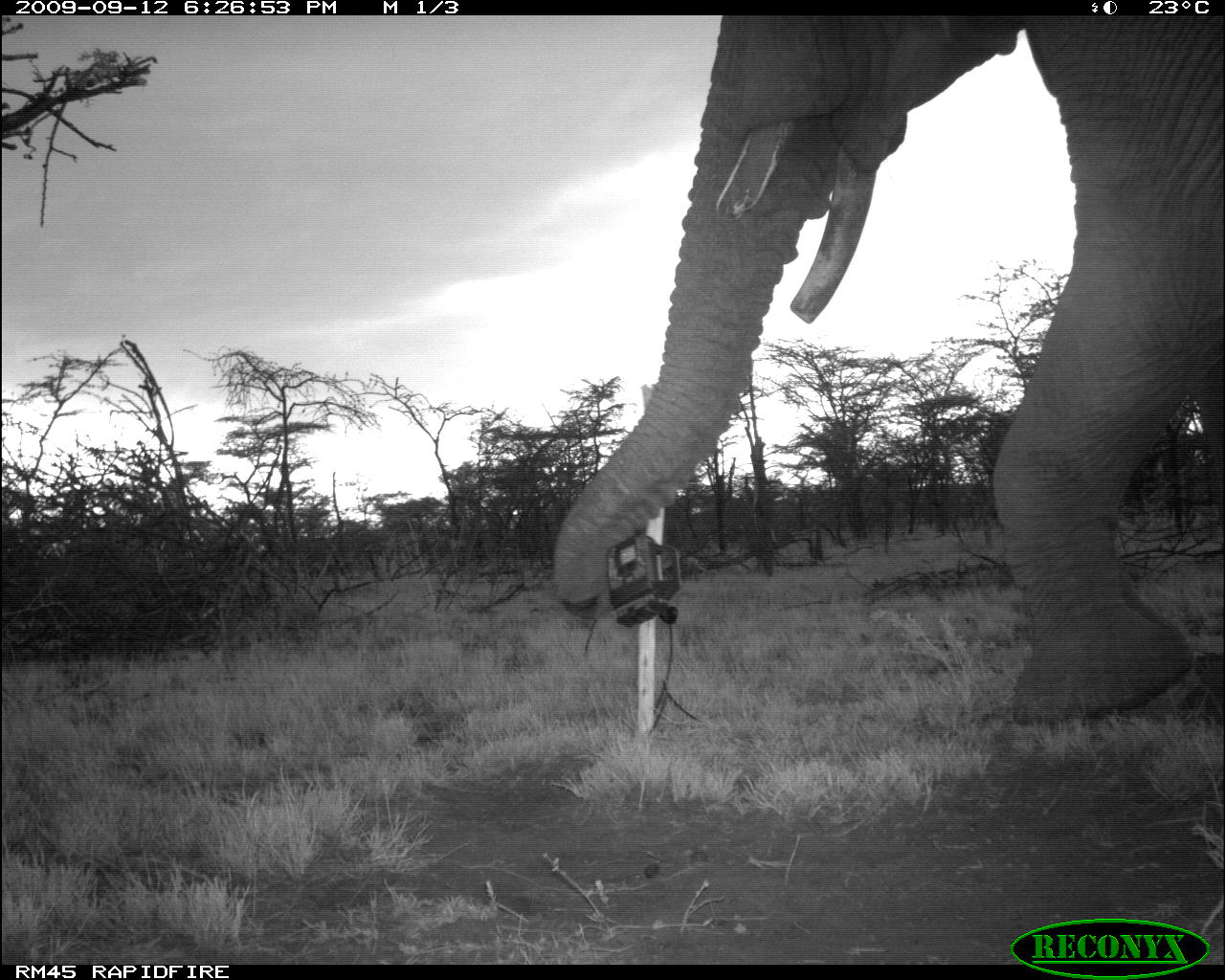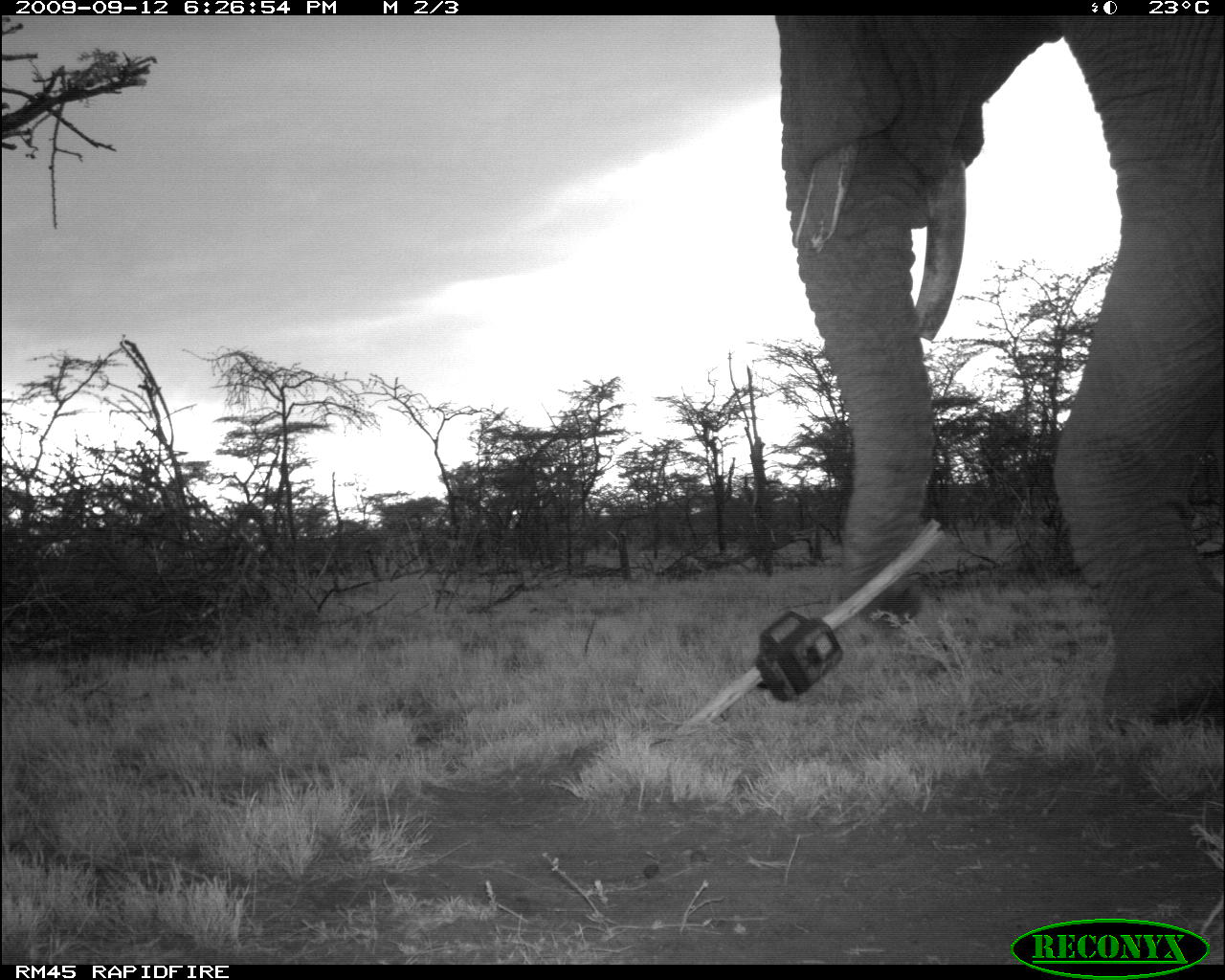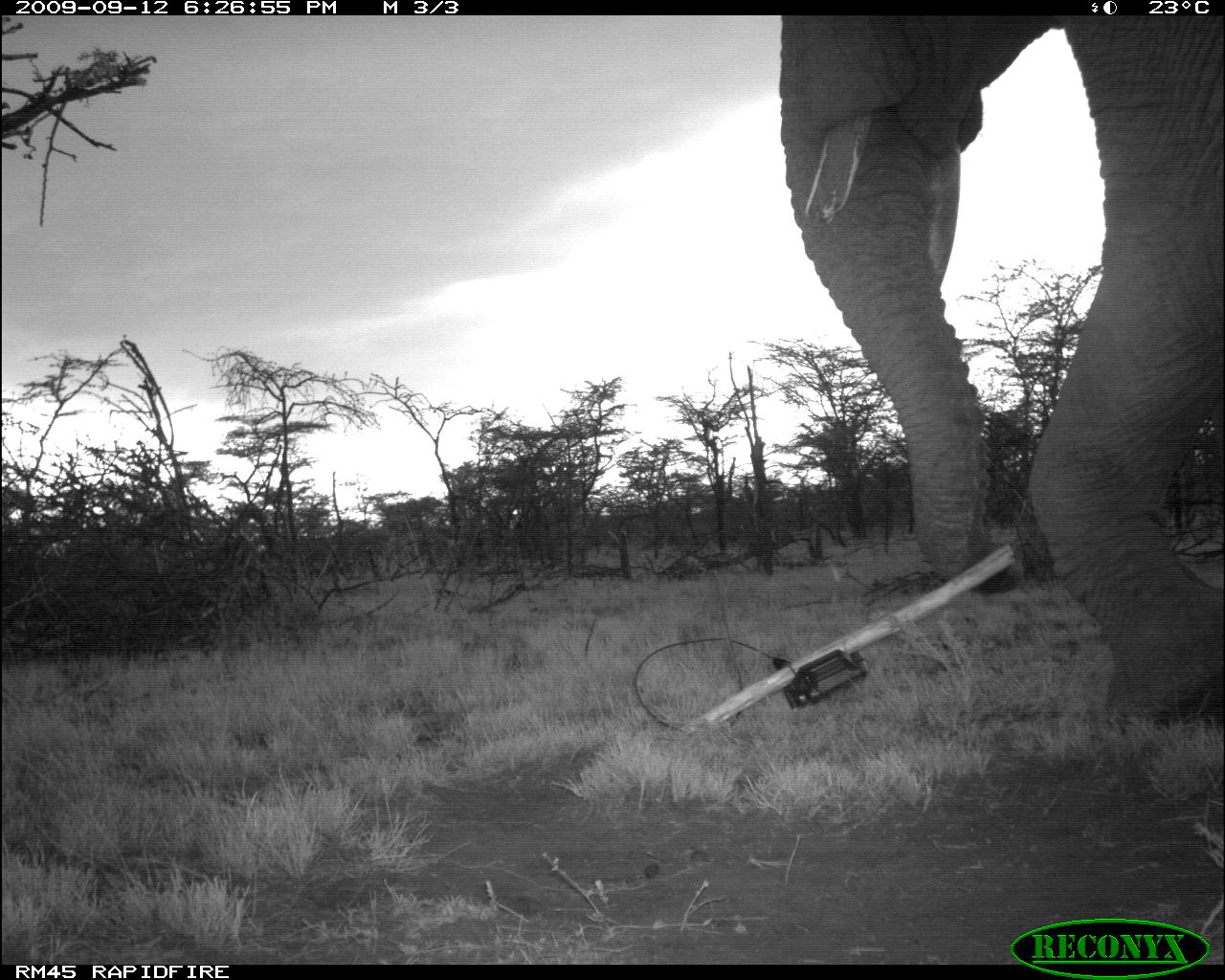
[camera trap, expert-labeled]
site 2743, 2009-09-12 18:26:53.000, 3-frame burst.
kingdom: Animalia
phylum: Chordata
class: Mammalia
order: Proboscidea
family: Elephantidae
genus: Loxodonta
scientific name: Loxodonta africana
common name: african bush elephant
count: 1